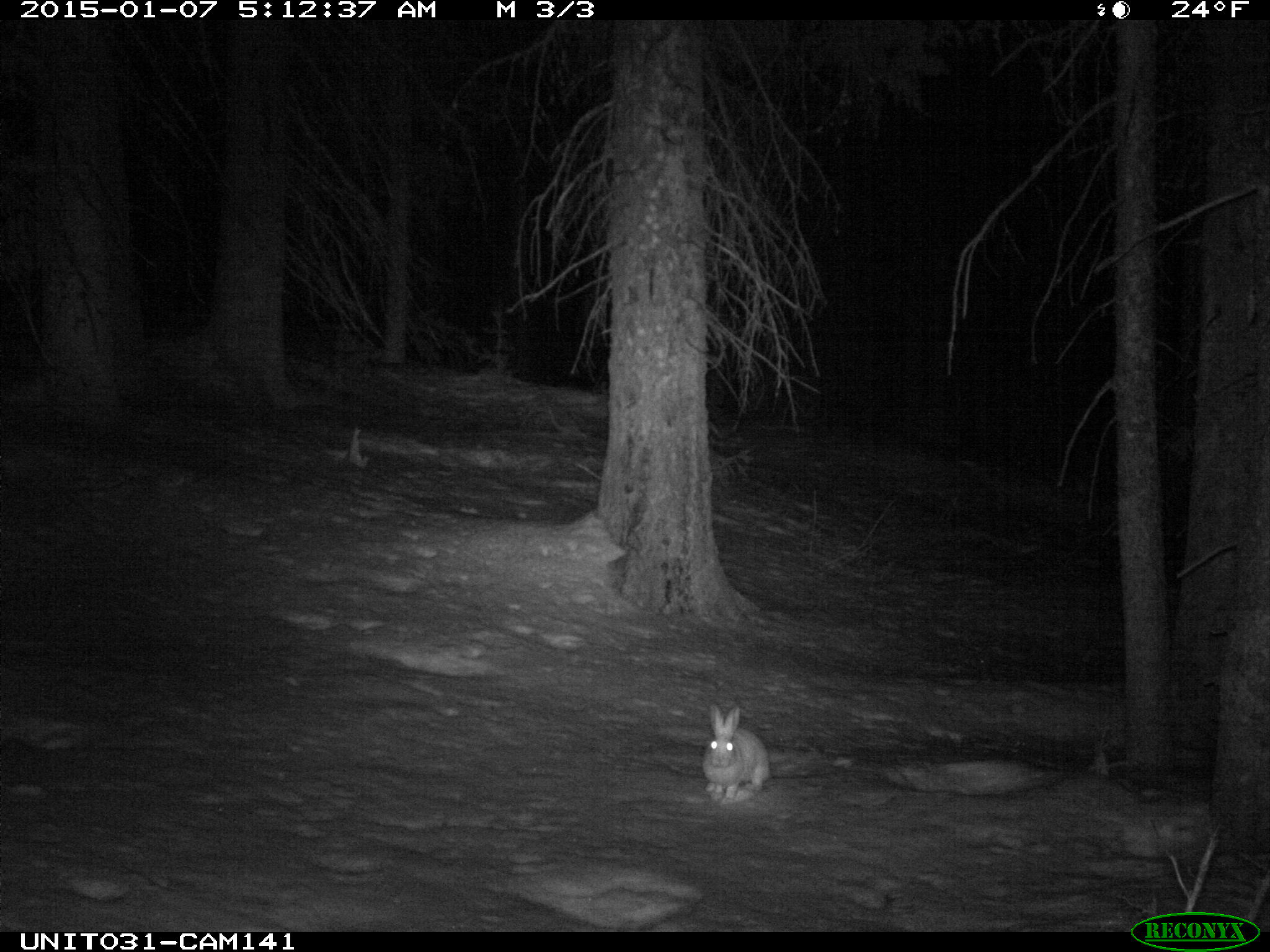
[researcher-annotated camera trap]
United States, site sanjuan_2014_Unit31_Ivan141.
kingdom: Animalia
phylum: Chordata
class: Mammalia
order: Lagomorpha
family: Leporidae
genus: Lepus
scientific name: Lepus americanus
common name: snowshoe hare